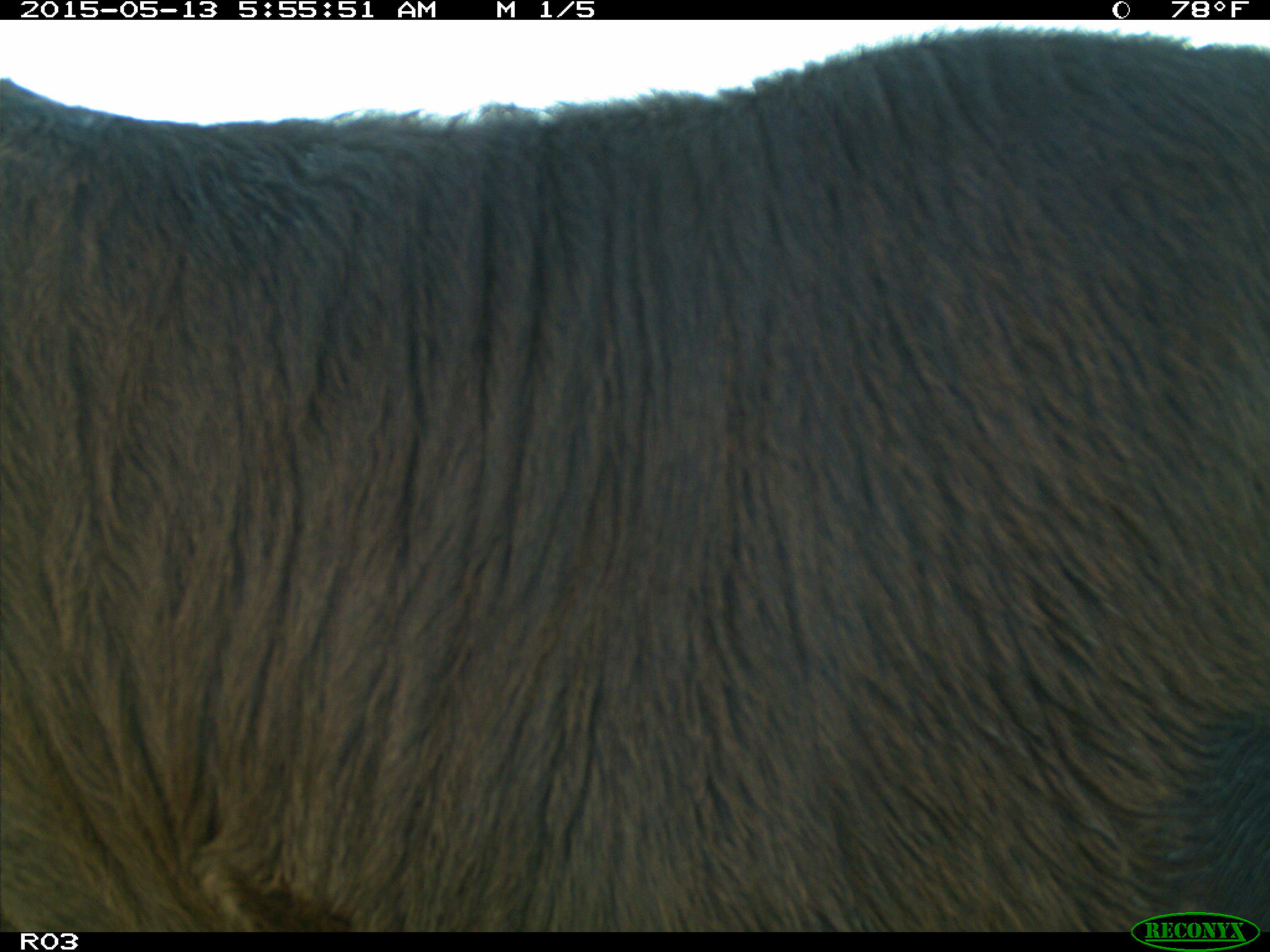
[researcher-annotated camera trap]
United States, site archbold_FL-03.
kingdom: Animalia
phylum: Chordata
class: Mammalia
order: Artiodactyla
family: Bovidae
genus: Bos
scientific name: Bos taurus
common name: domestic cow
Bos taurus (domestic cow).